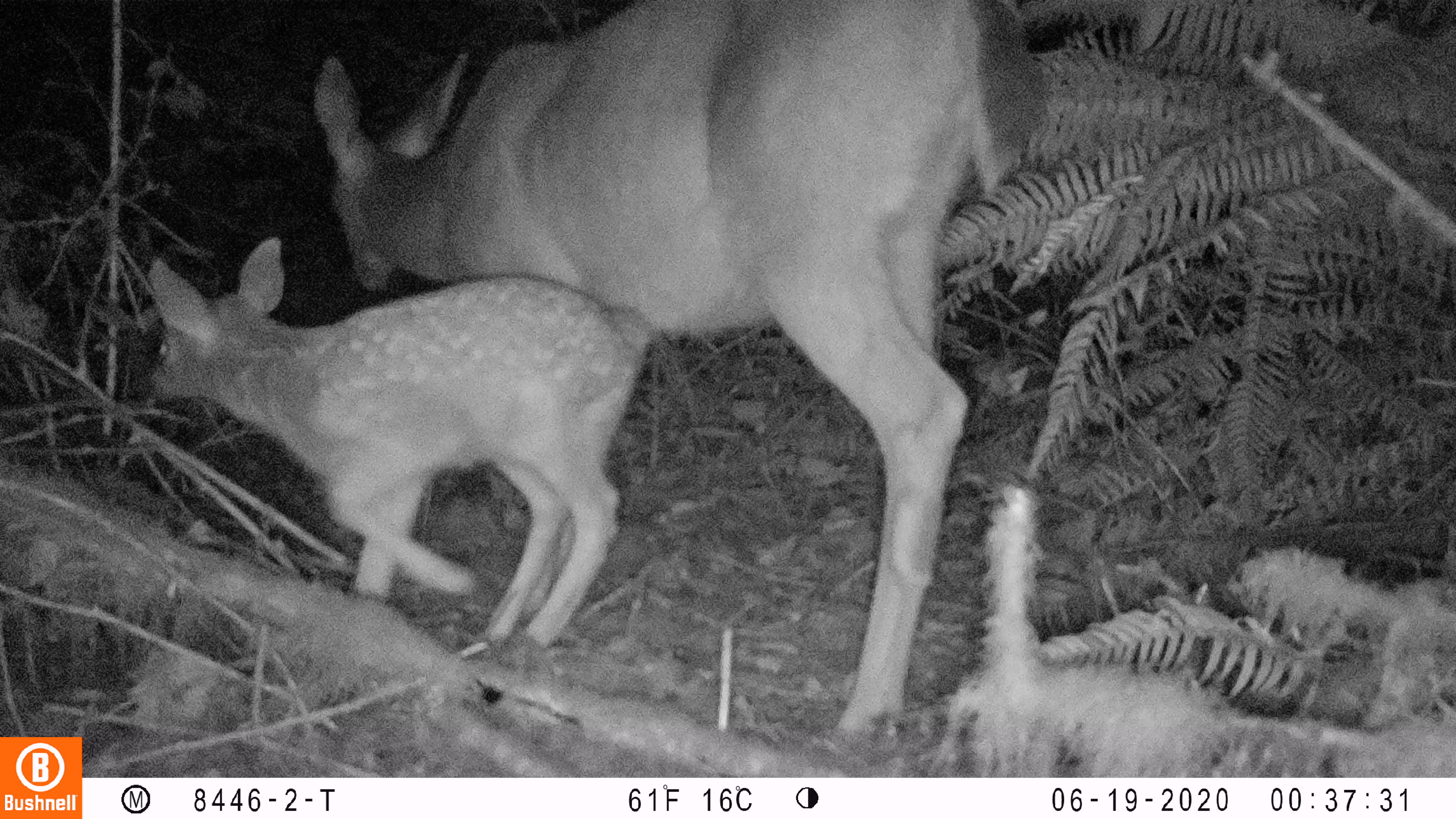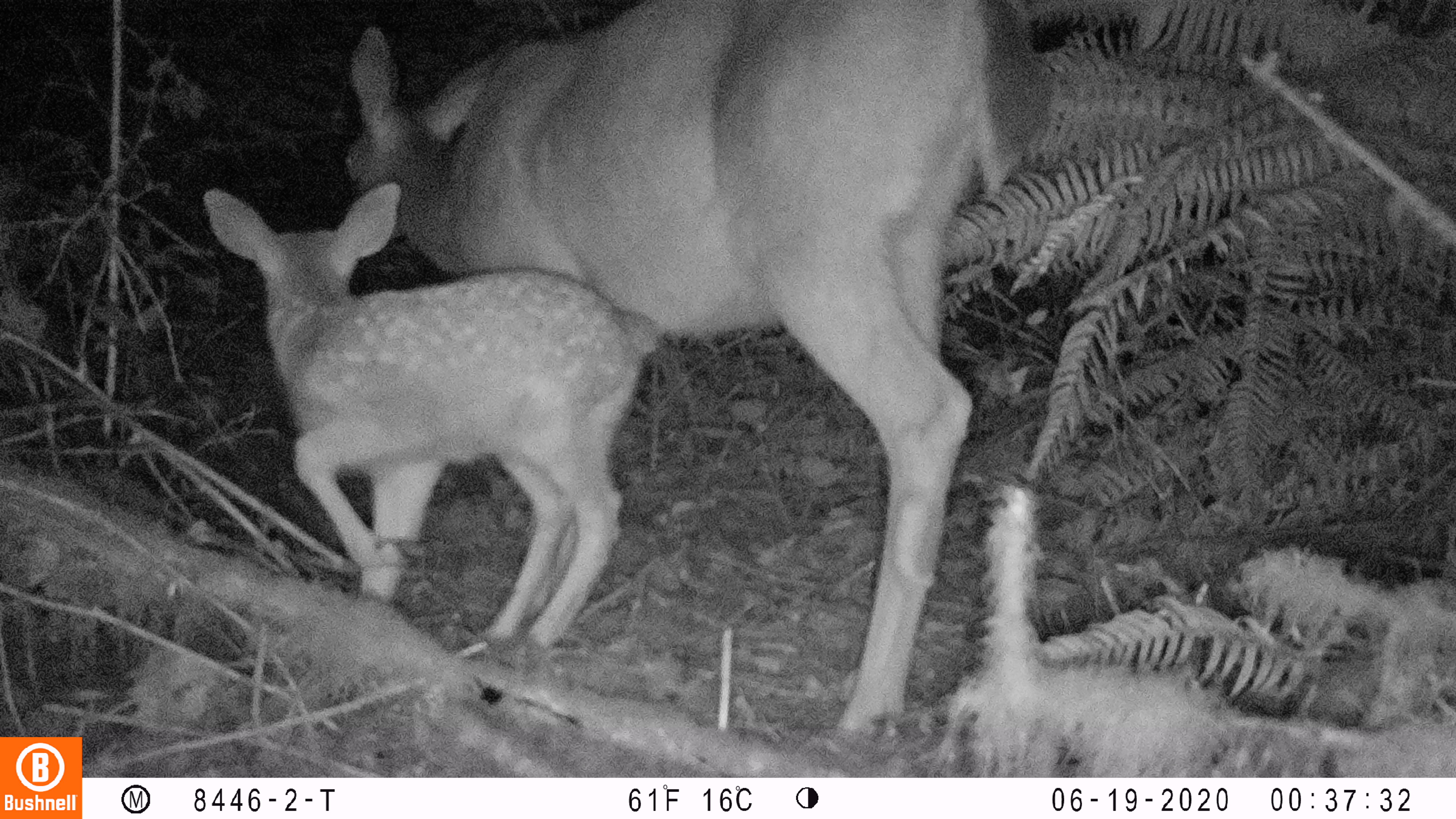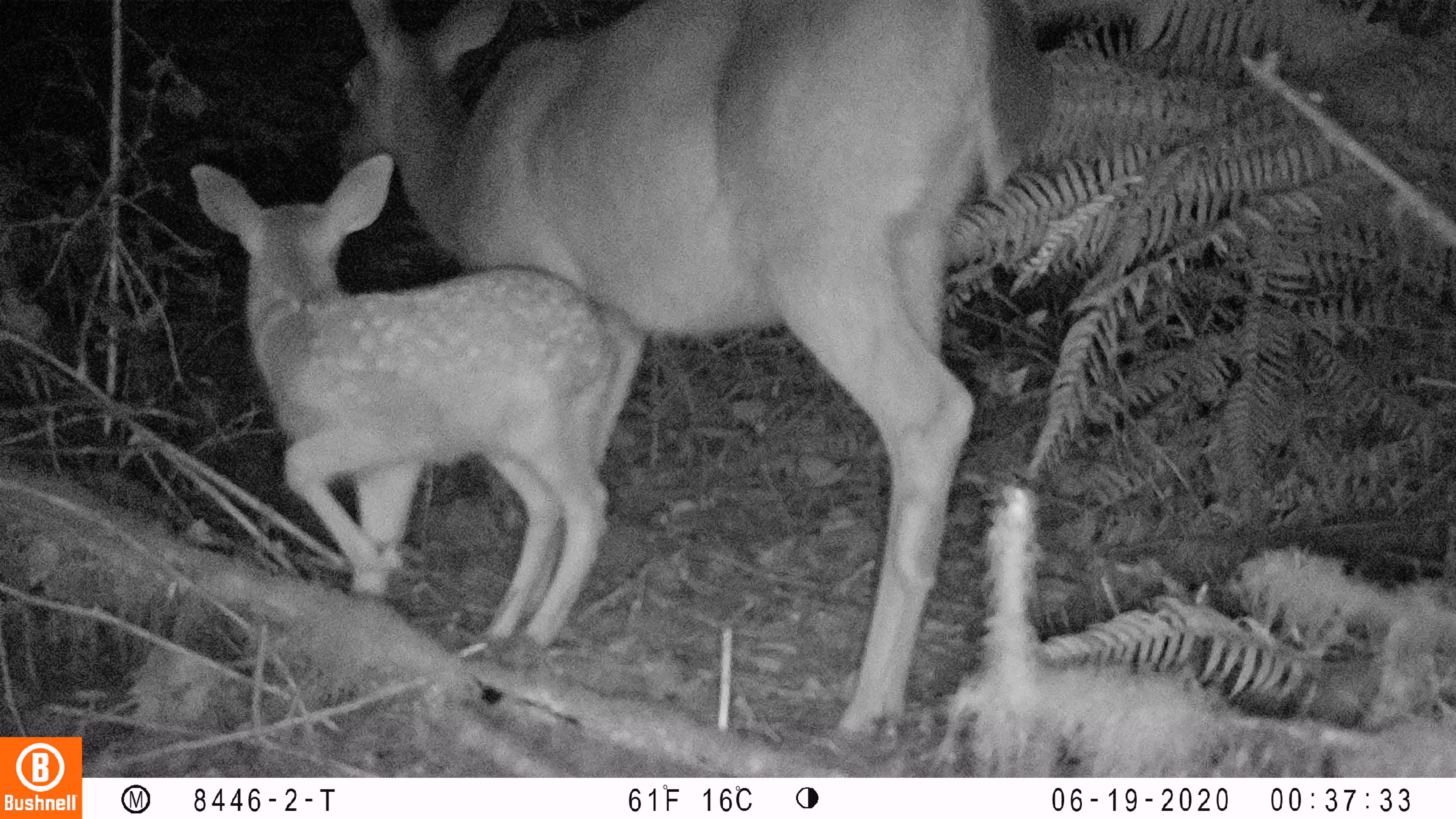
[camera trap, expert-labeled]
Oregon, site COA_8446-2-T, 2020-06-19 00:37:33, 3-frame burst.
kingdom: Animalia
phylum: Chordata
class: Mammalia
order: Artiodactyla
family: Cervidae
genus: Odocoileus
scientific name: Odocoileus hemionus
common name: black-tailed deer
Black-tailed deer (Odocoileus hemionus).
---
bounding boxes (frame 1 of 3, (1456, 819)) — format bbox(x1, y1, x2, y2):
black-tailed deer: bbox(137, 0, 1056, 751)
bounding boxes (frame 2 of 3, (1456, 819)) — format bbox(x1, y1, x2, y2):
black-tailed deer: bbox(199, 0, 1058, 744)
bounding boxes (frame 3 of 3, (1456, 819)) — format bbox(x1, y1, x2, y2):
black-tailed deer: bbox(179, 0, 1056, 744)